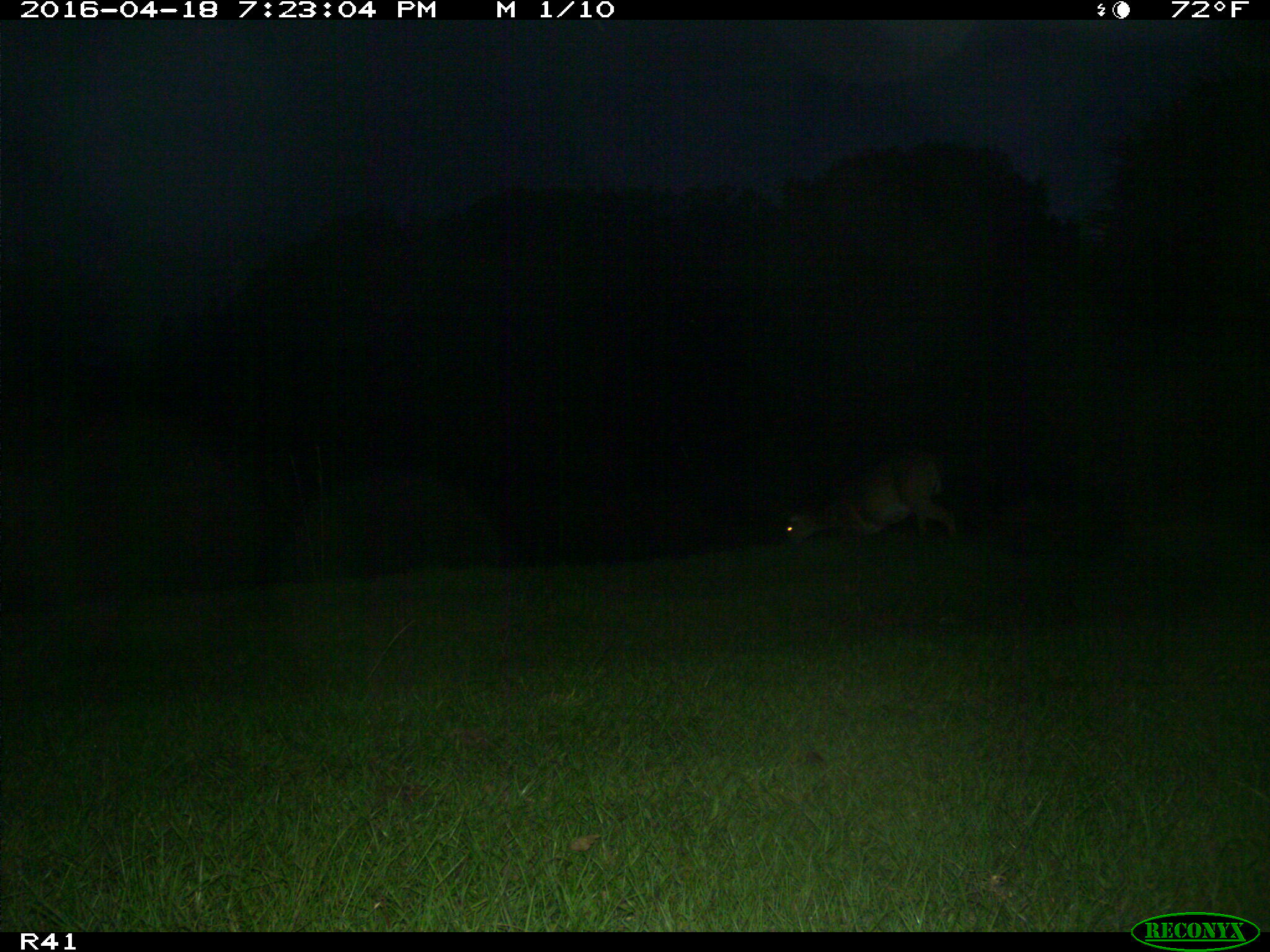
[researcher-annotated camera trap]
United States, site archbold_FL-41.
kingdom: Animalia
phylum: Chordata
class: Mammalia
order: Artiodactyla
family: Cervidae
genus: Odocoileus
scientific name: Odocoileus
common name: deer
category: unidentified deer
Unidentified deer (deer) (Odocoileus).